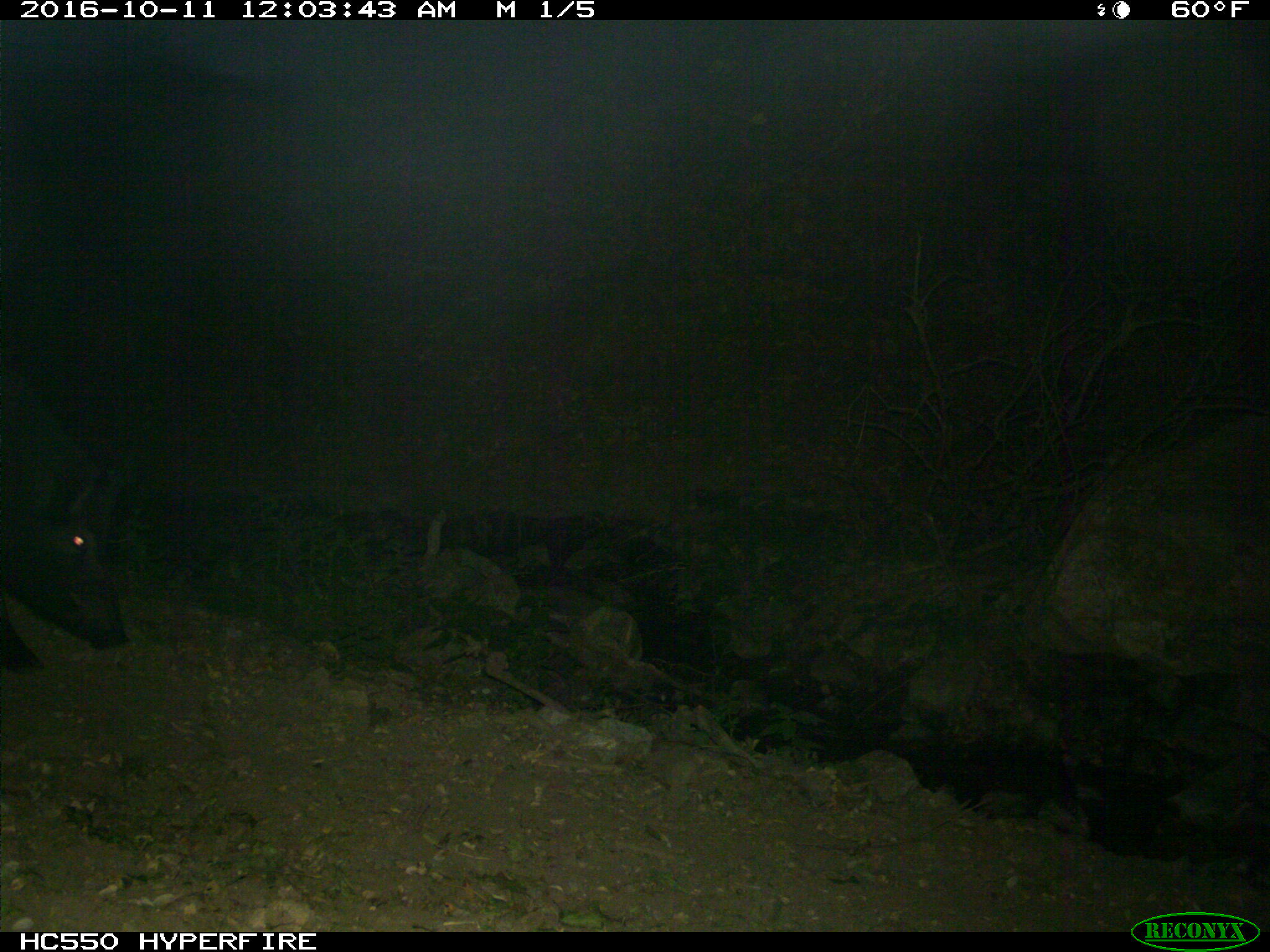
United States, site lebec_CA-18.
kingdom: Animalia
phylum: Chordata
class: Mammalia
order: Artiodactyla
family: Suidae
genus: Sus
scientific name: Sus scrofa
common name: wild boar